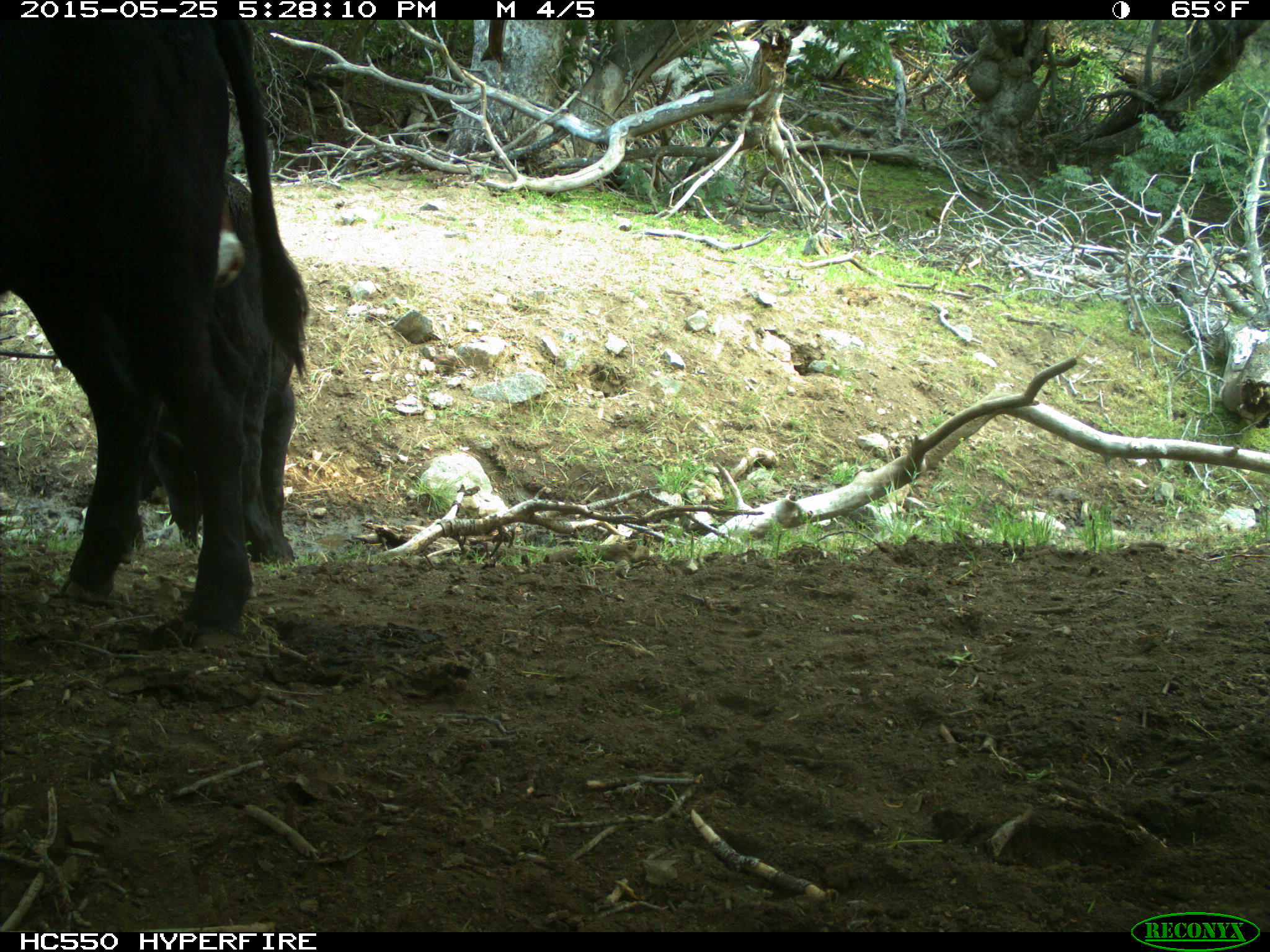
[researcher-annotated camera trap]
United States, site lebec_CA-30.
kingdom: Animalia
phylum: Chordata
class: Mammalia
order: Artiodactyla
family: Bovidae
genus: Bos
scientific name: Bos taurus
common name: domestic cow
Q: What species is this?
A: Bos taurus (domestic cow).